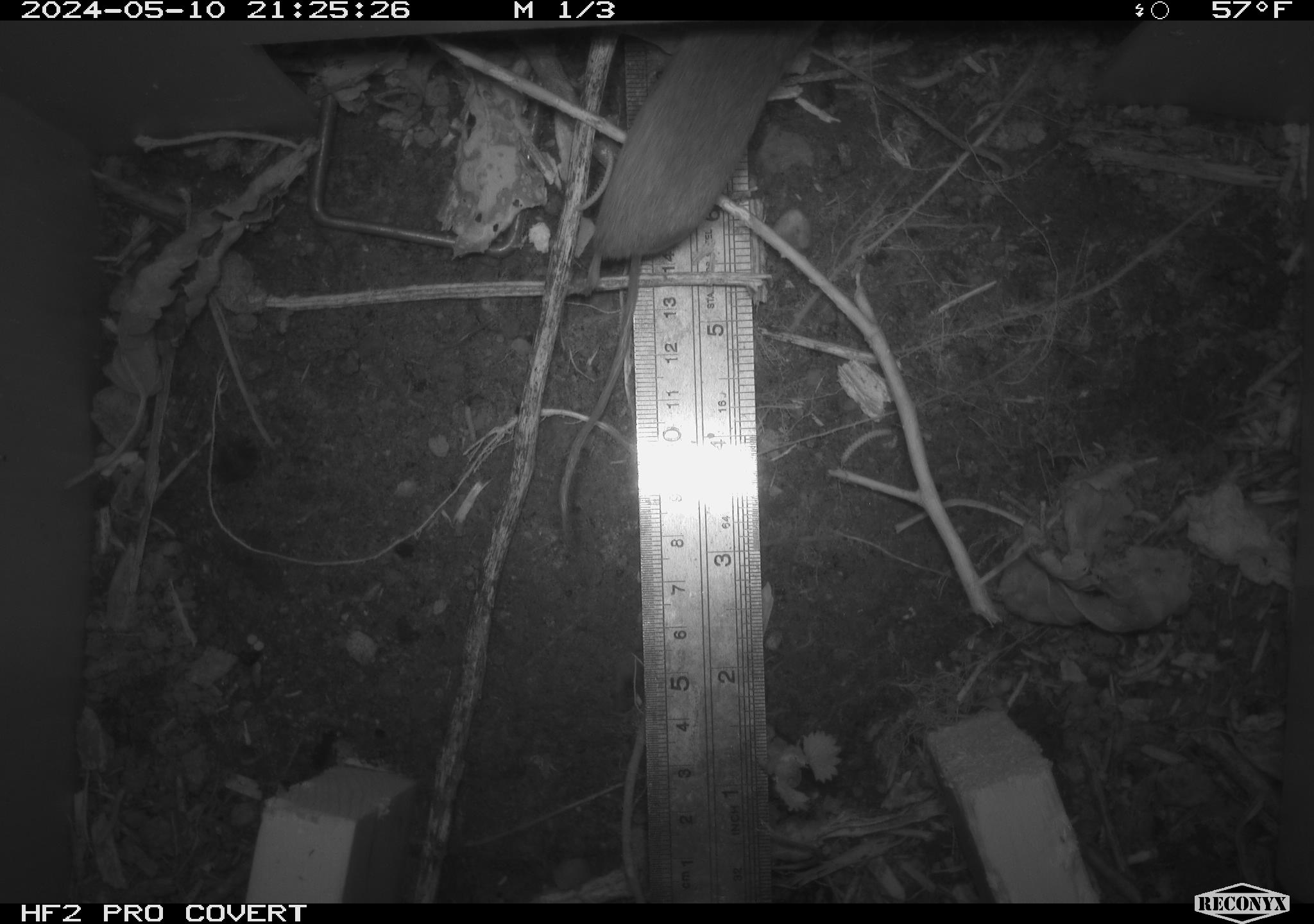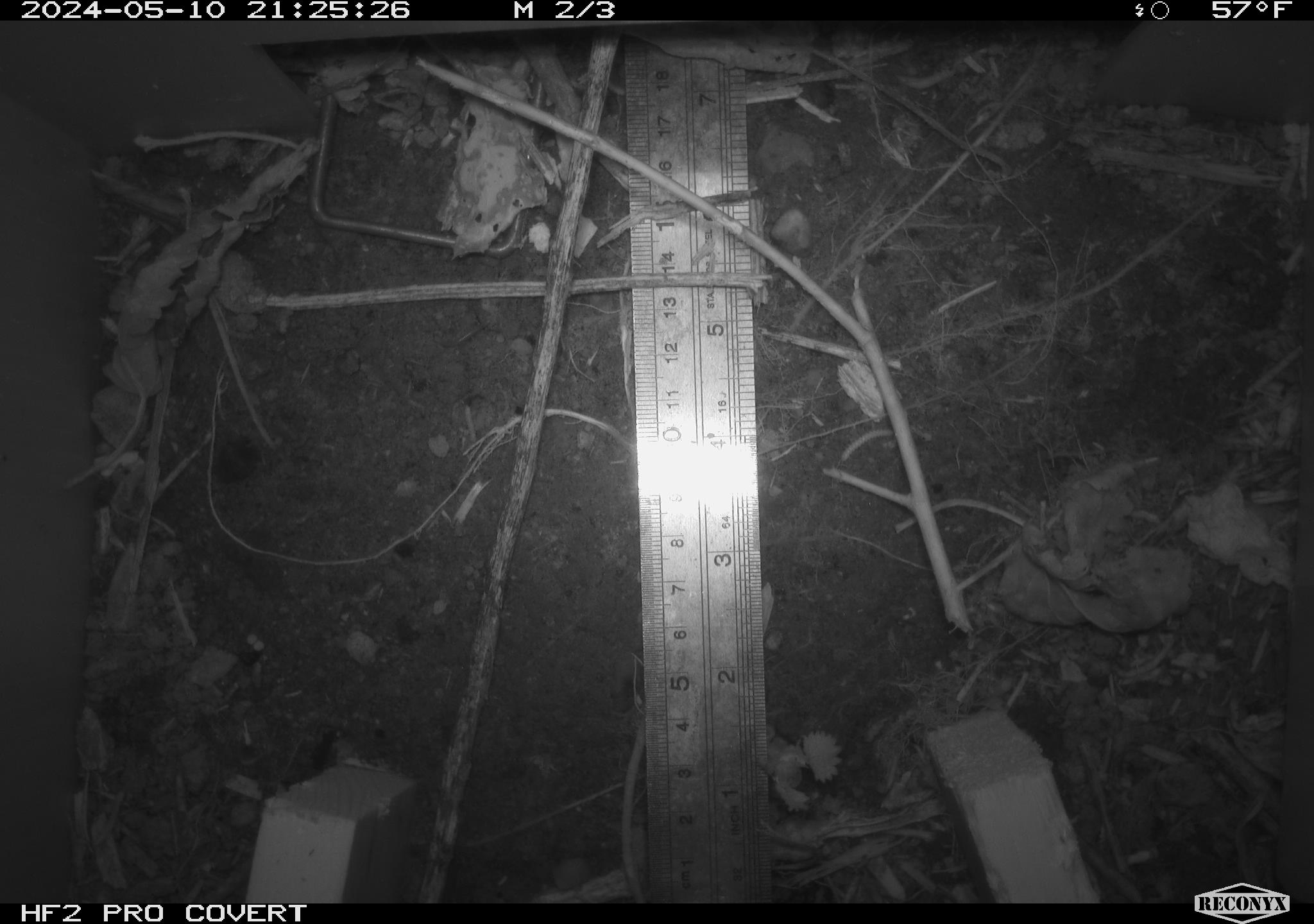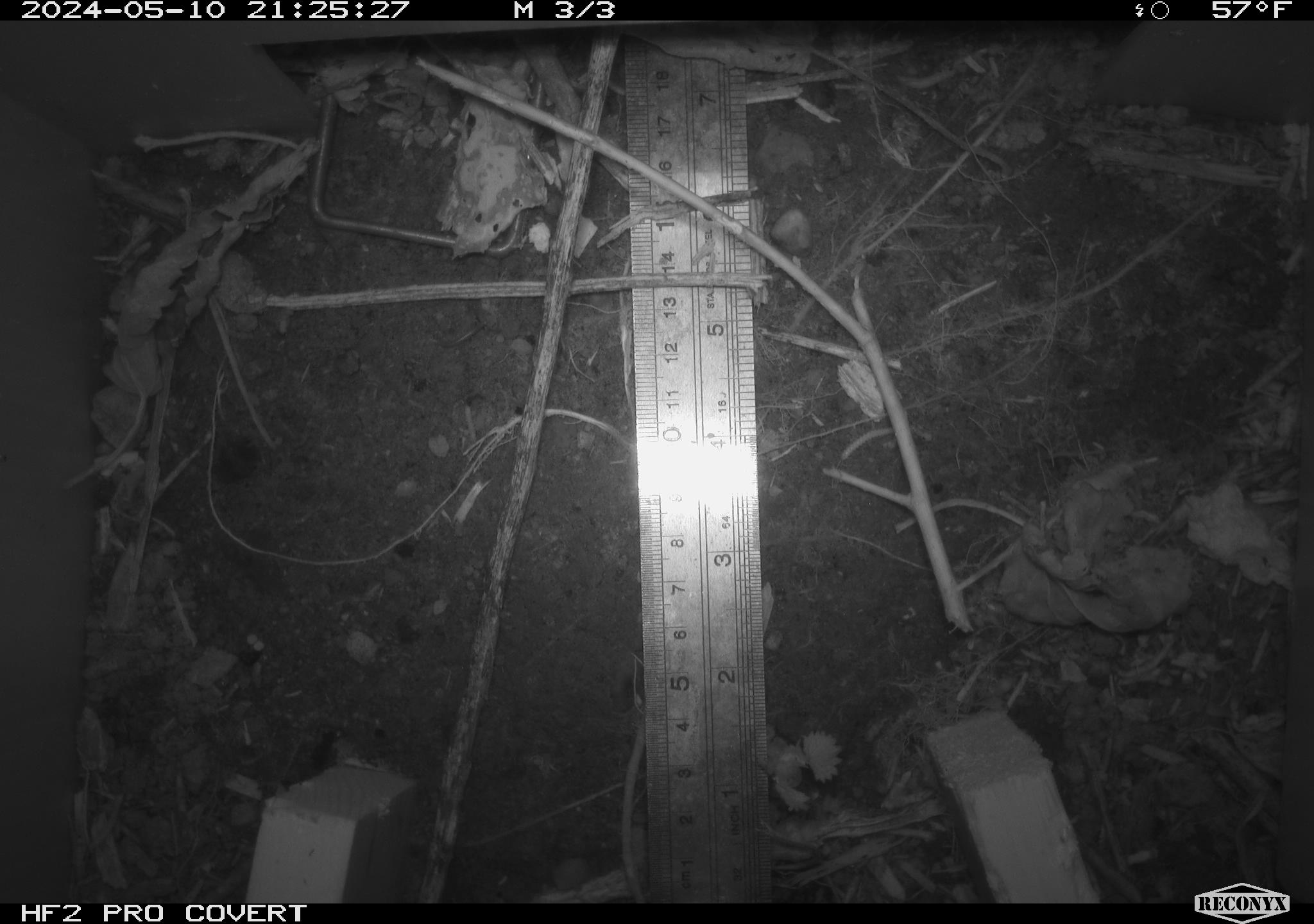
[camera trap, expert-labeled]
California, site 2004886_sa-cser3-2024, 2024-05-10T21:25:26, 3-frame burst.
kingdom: Animalia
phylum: Chordata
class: Mammalia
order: Rodentia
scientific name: Rodentia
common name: rodent